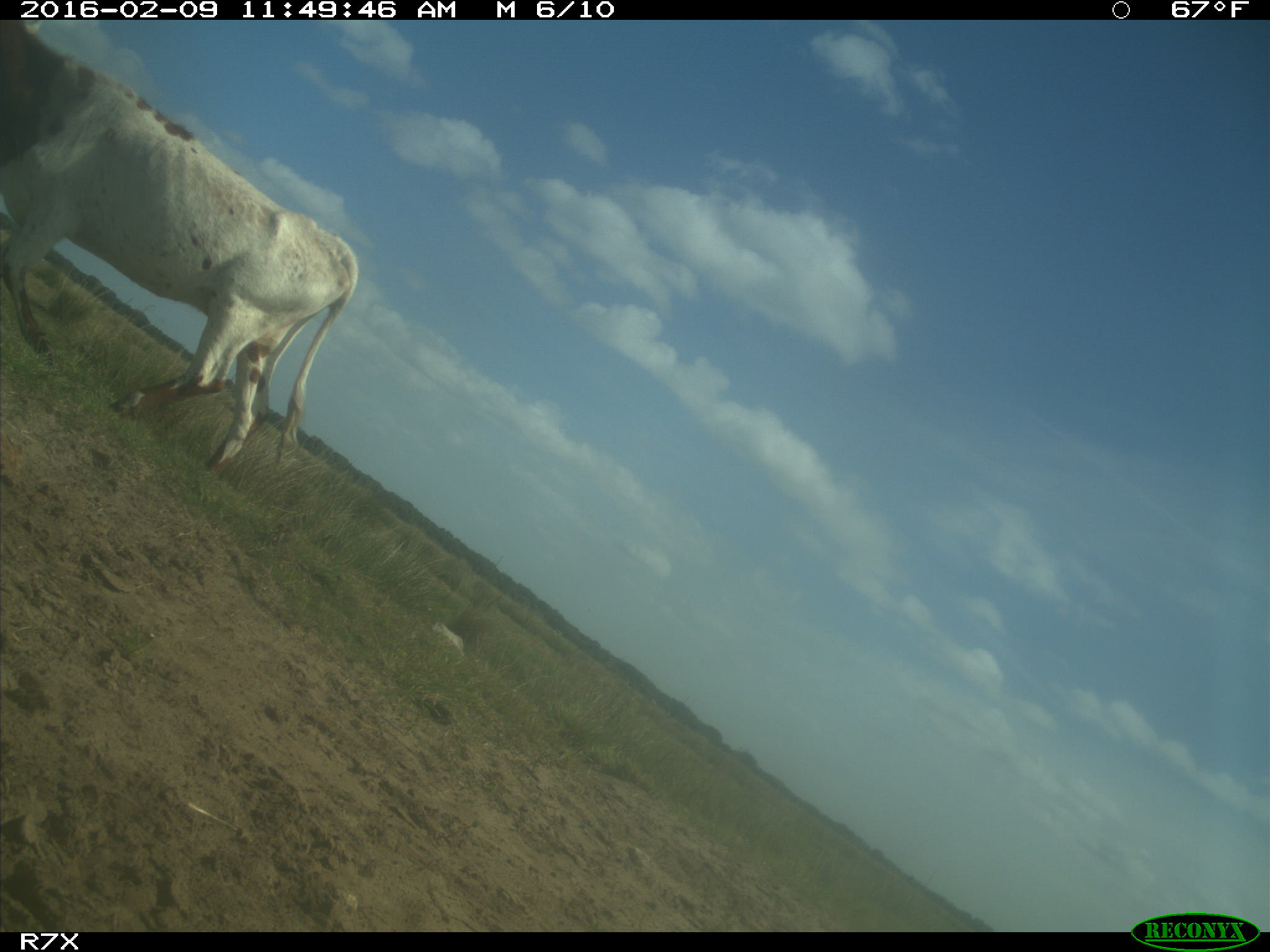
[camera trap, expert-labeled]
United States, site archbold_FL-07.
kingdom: Animalia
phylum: Chordata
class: Mammalia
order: Artiodactyla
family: Bovidae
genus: Bos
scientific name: Bos taurus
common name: domestic cow